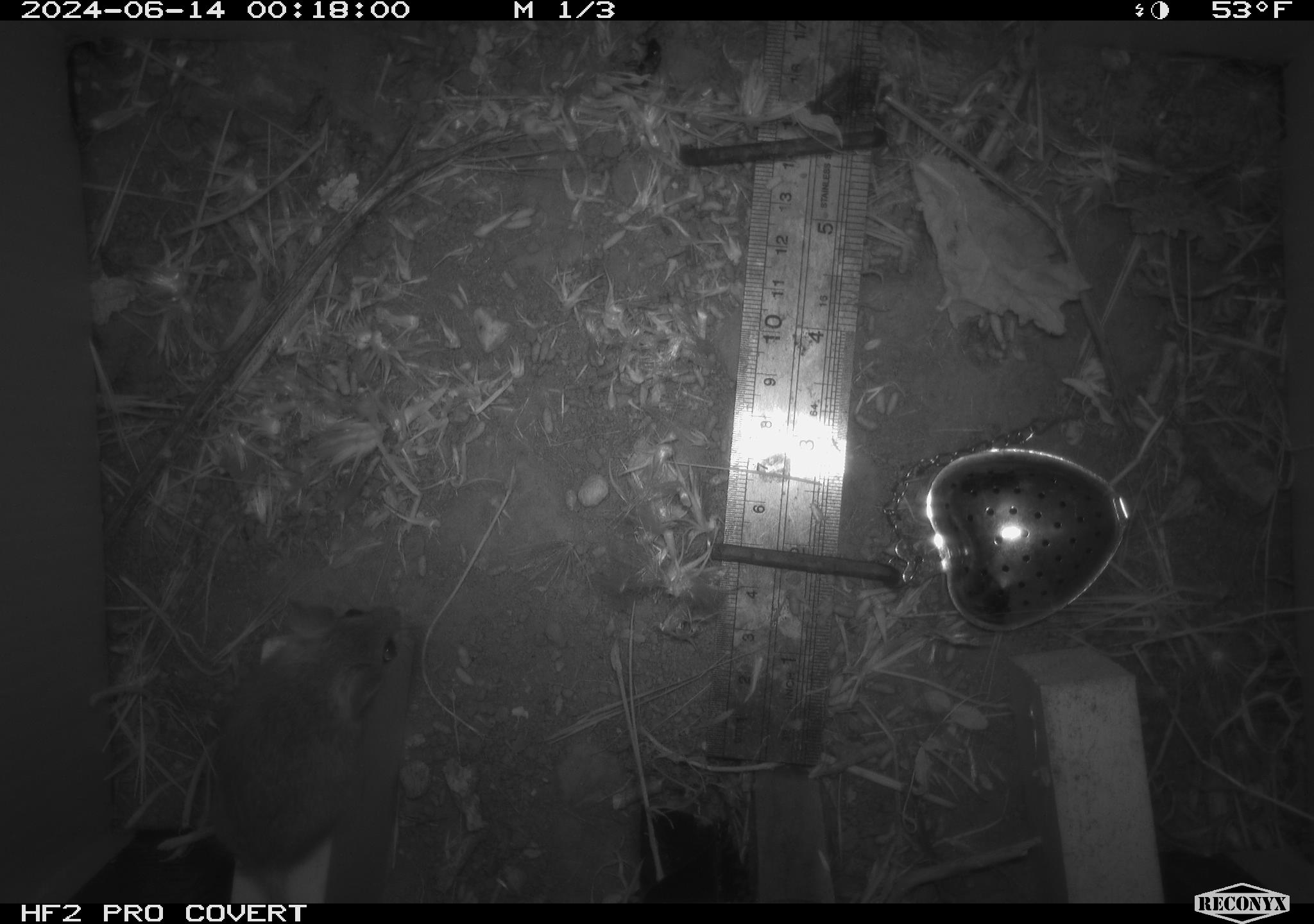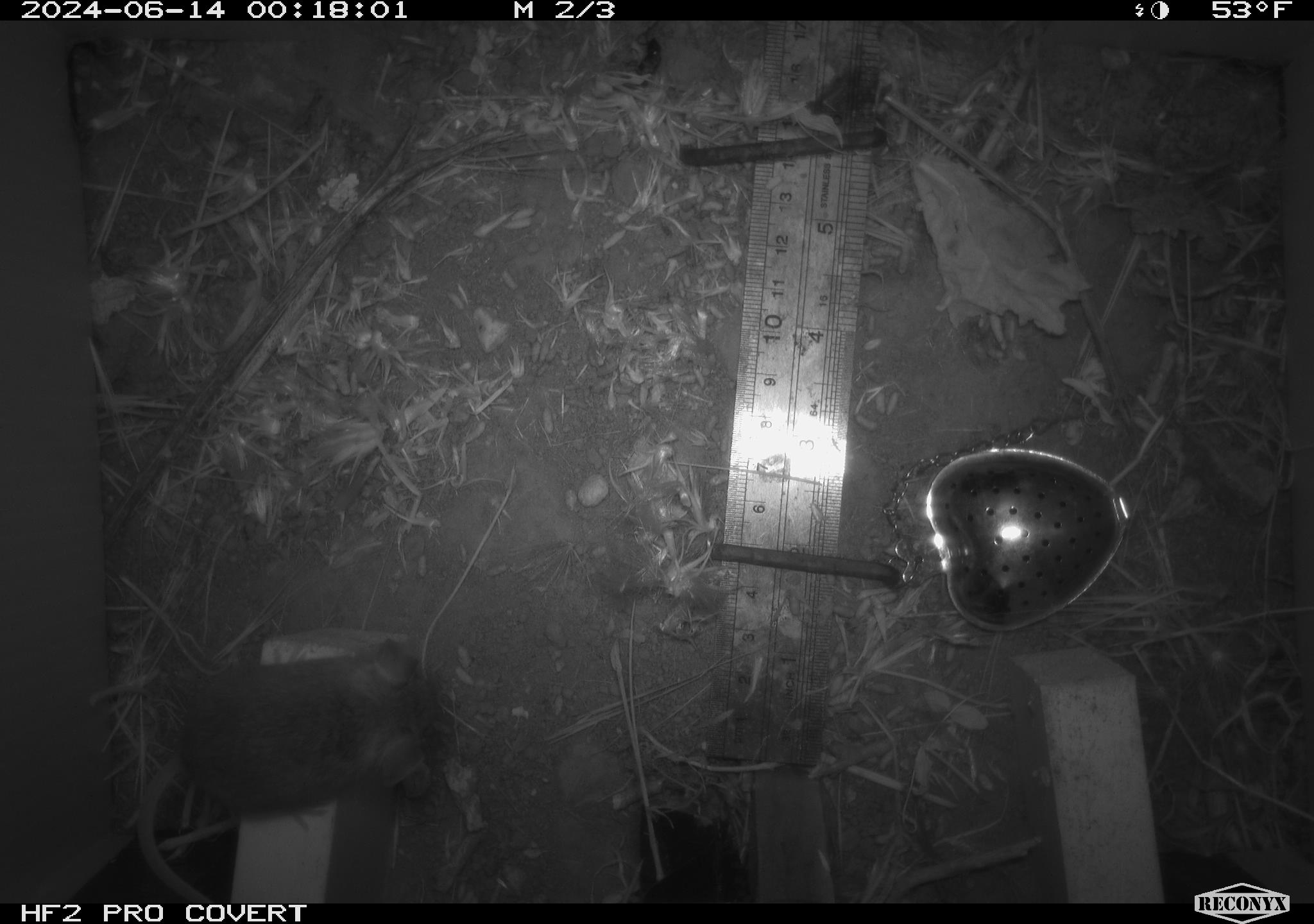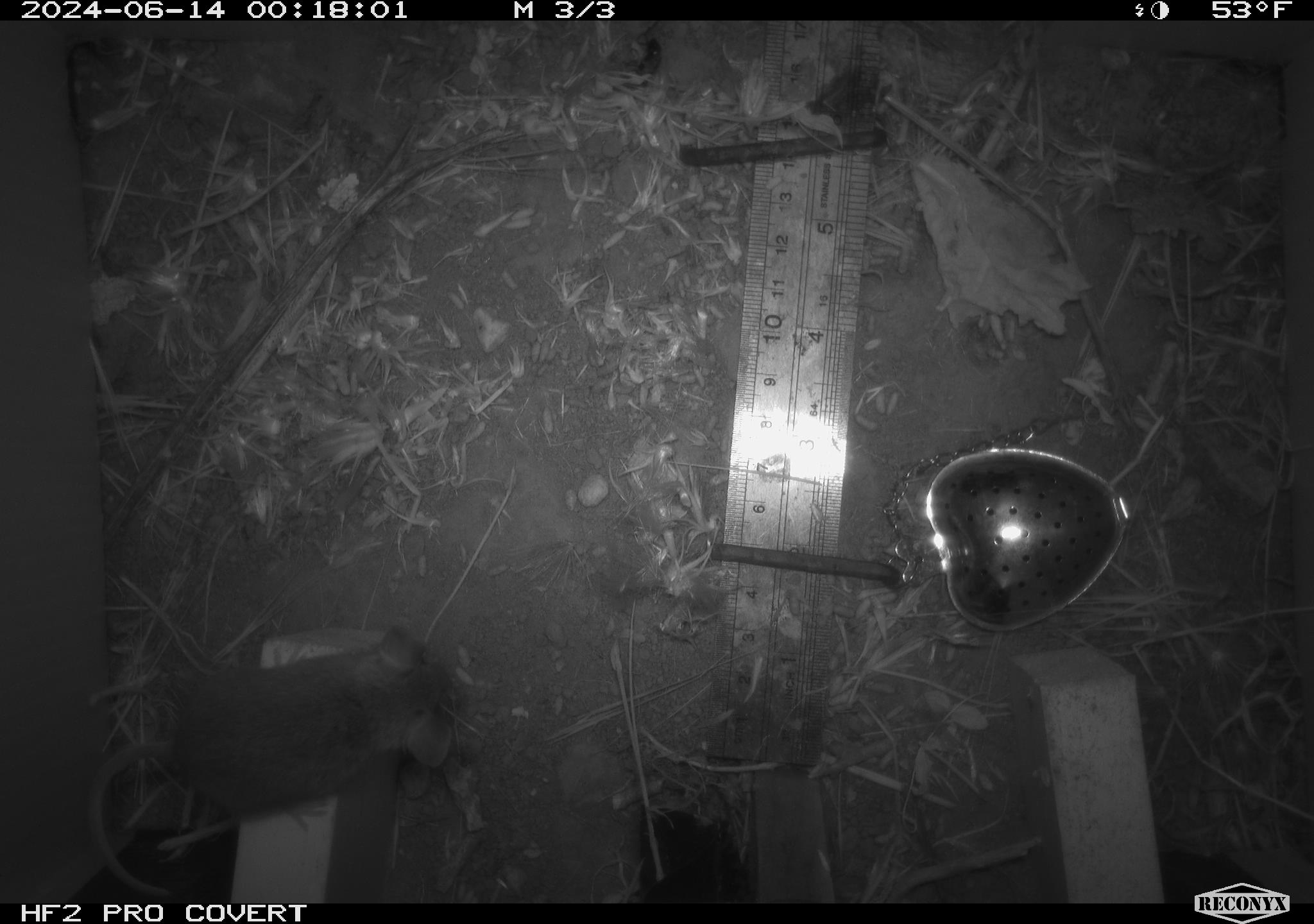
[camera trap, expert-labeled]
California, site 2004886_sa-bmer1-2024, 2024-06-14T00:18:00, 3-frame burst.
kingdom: Animalia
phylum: Chordata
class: Mammalia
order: Rodentia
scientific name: Rodentia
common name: mouse species